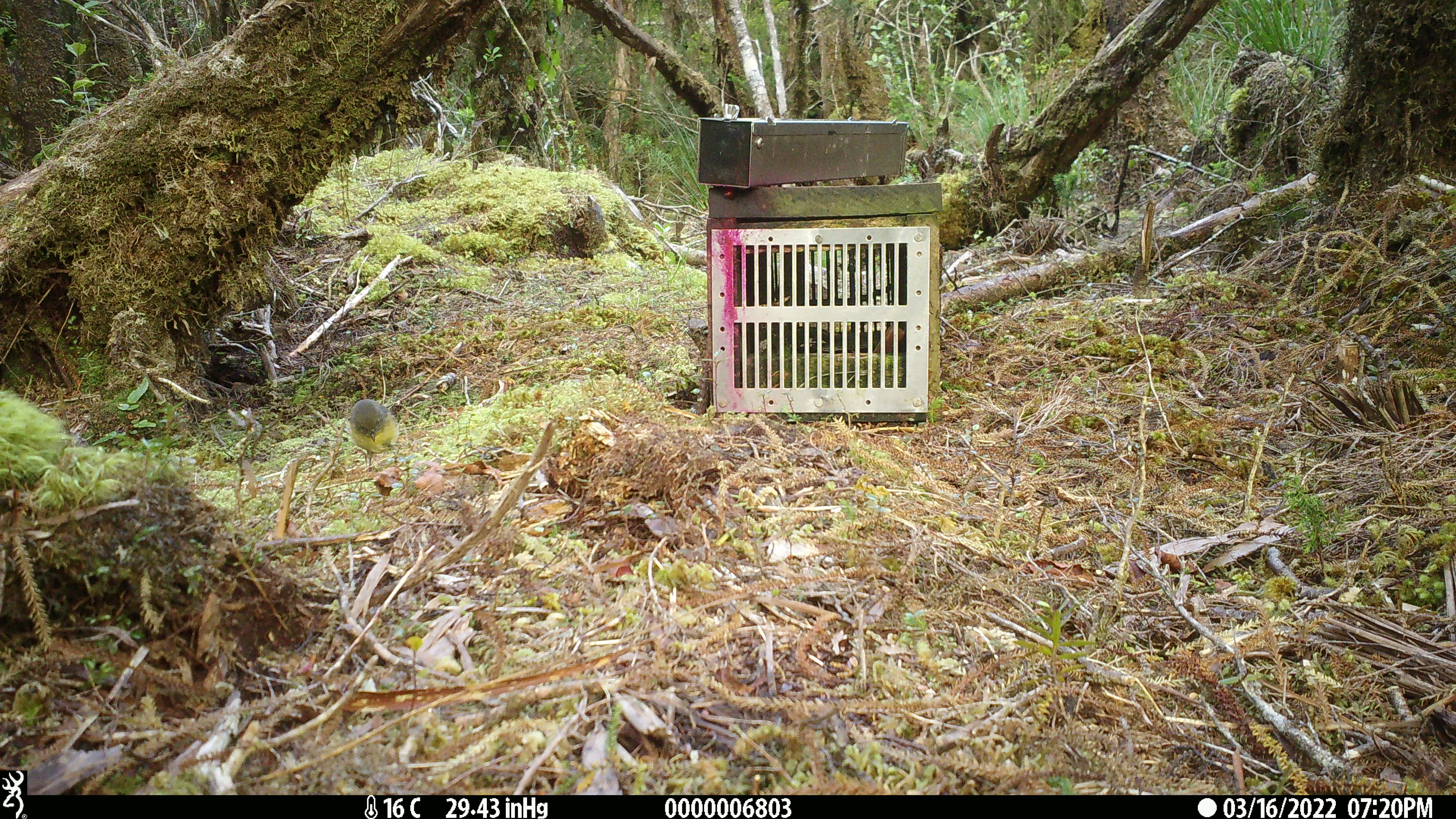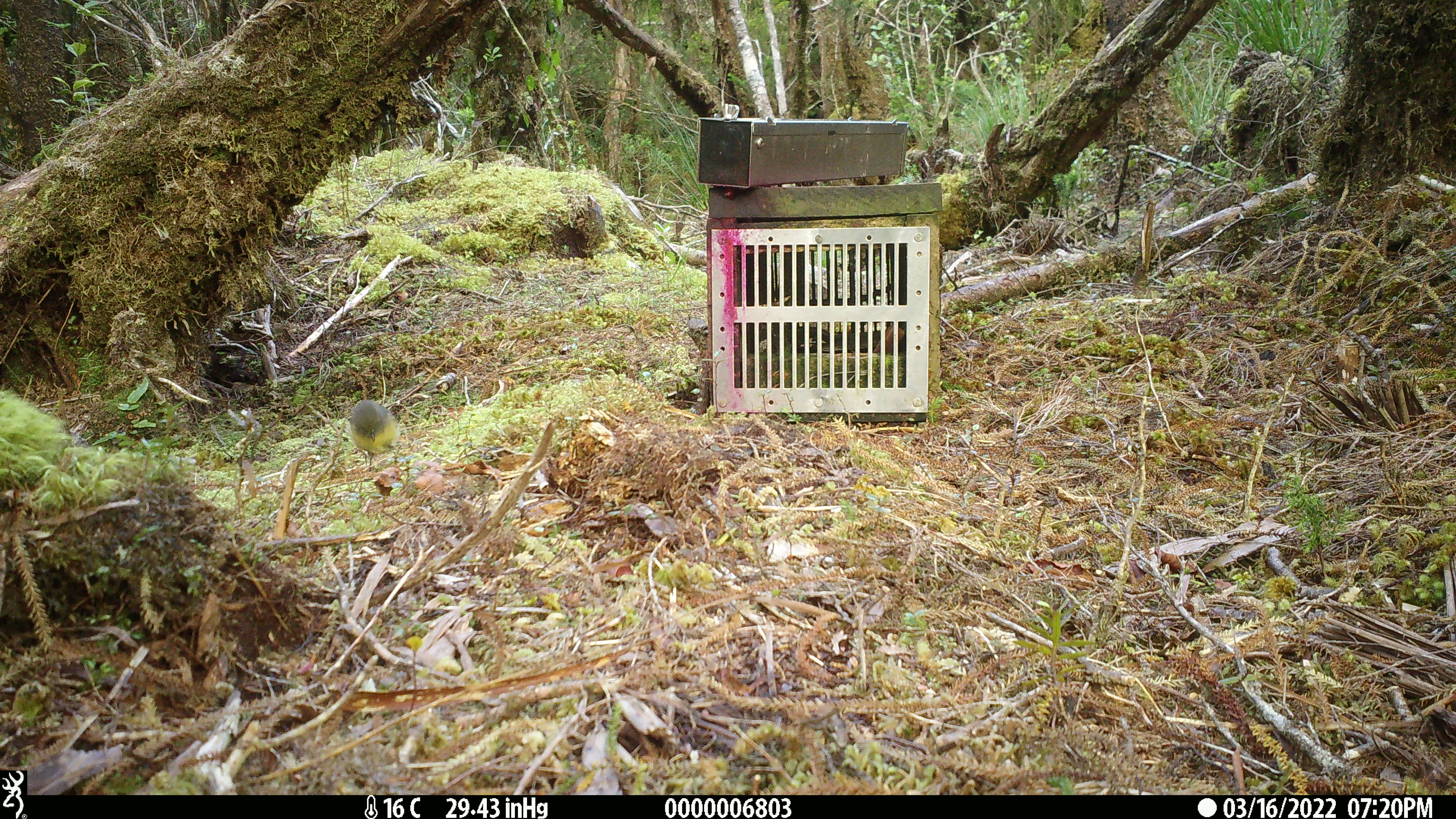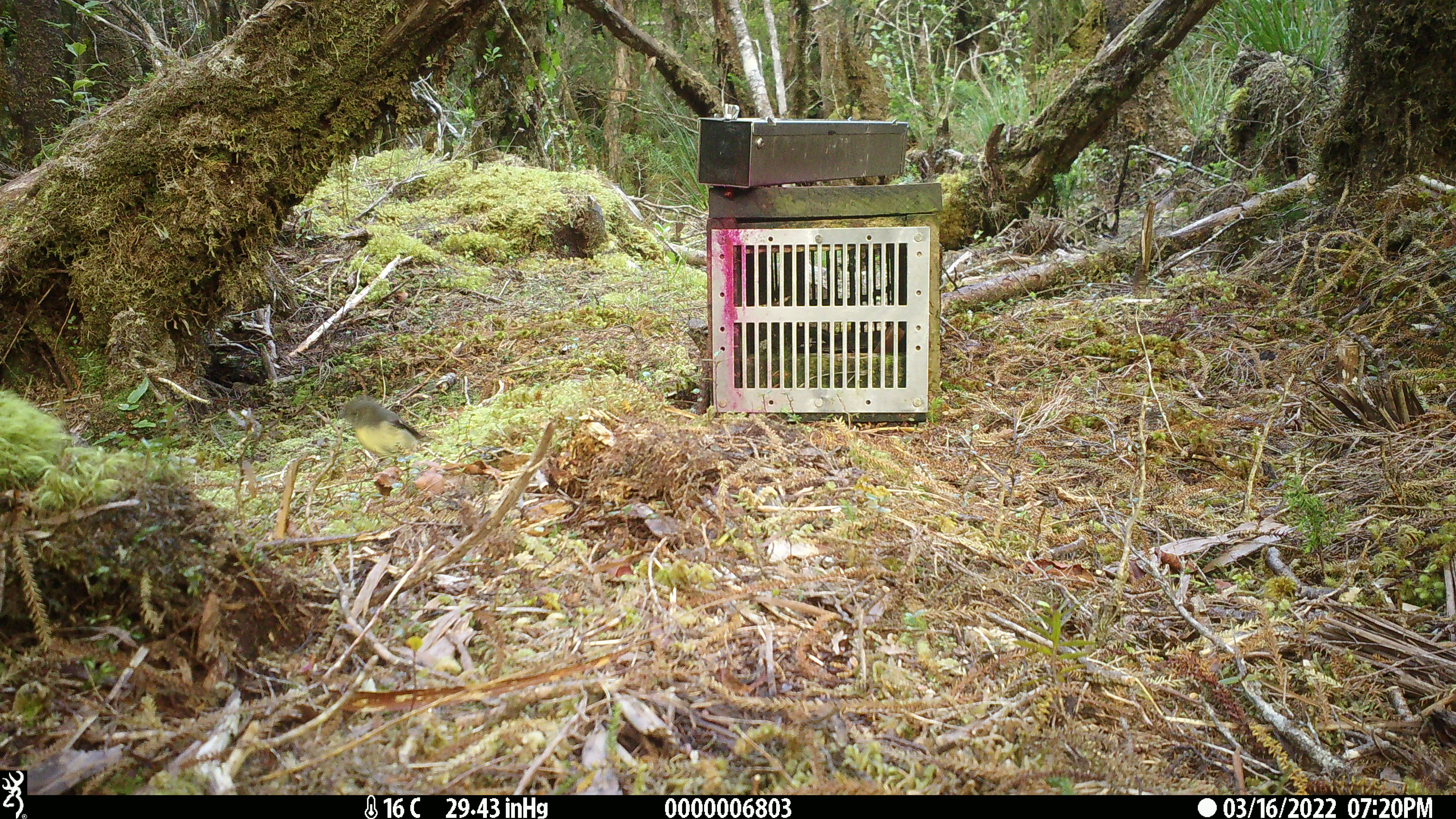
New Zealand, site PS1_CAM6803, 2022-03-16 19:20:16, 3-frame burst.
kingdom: Animalia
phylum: Chordata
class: Aves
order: Passeriformes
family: Petroicidae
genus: Petroica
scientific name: Petroica macrocephala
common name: tomtit